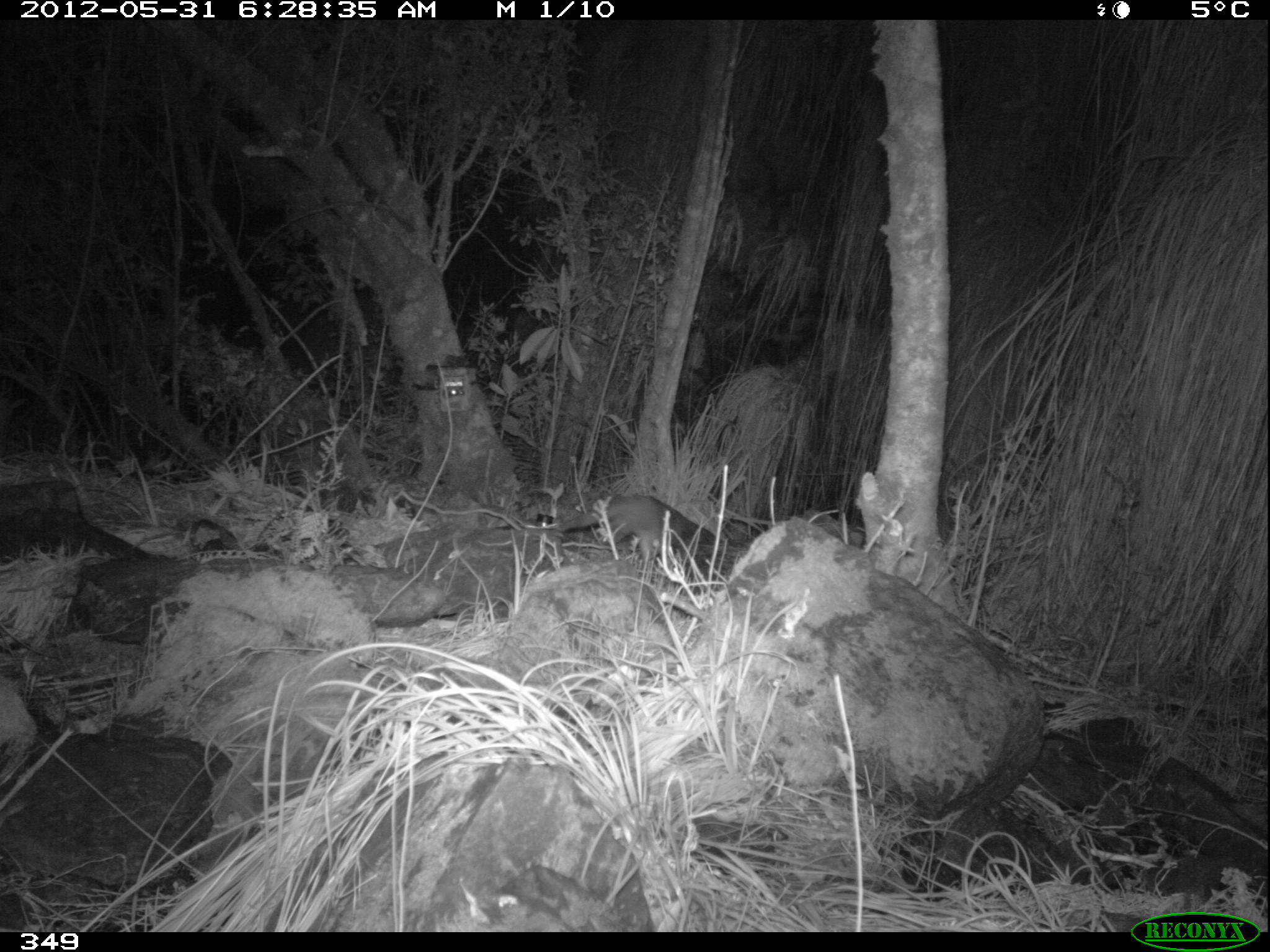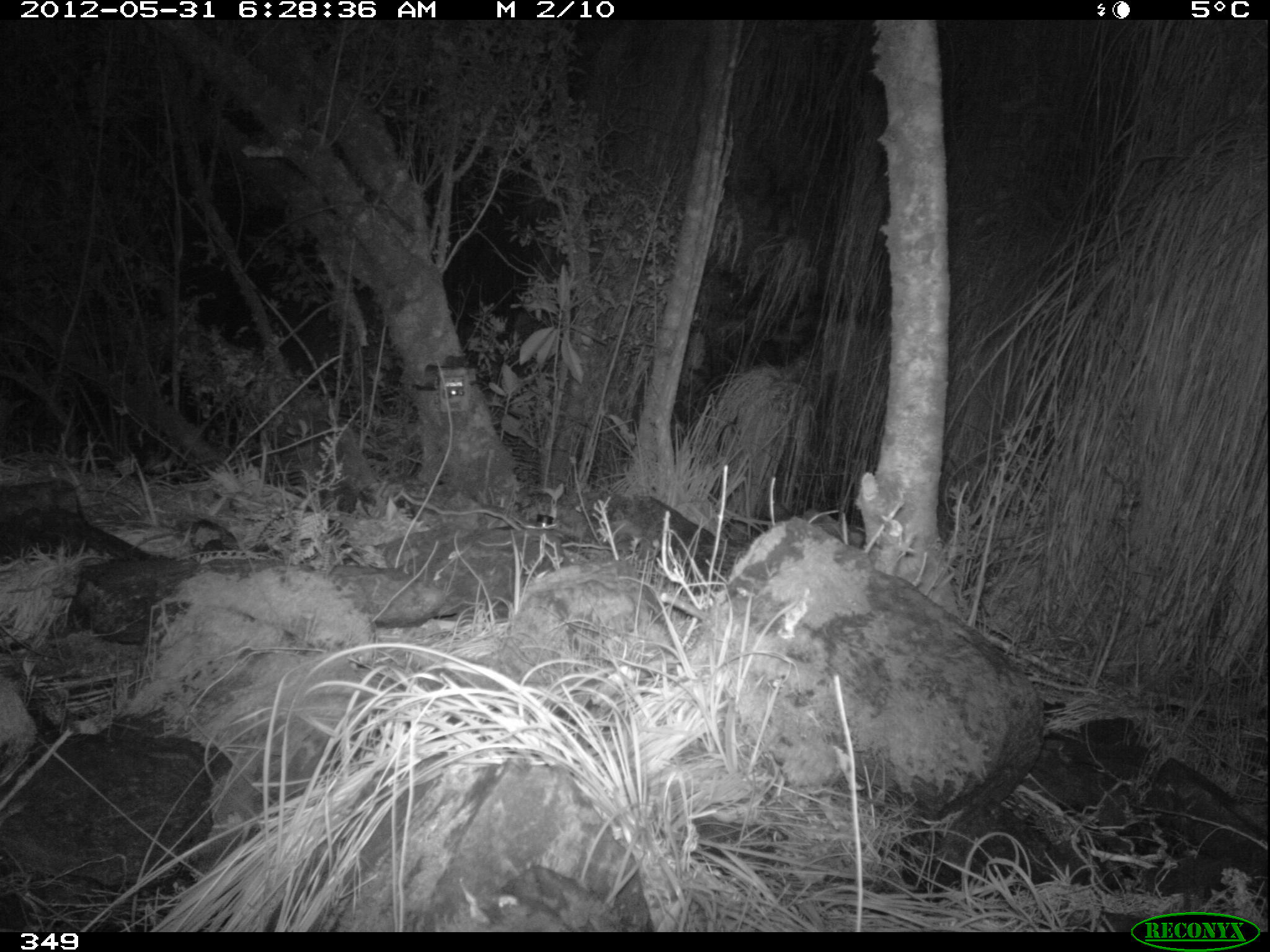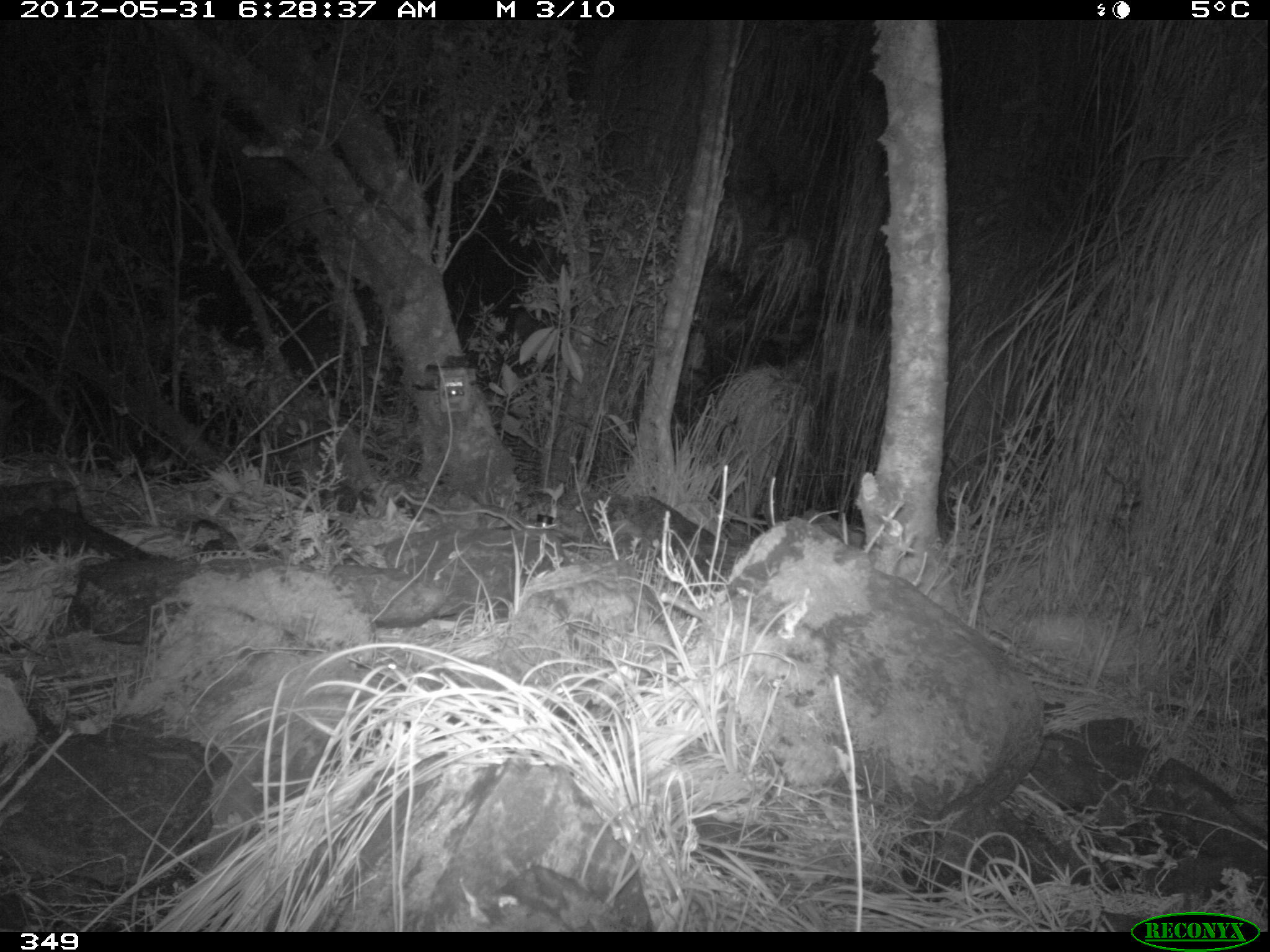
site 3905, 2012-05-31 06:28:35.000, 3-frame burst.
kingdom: Animalia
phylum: Chordata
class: Mammalia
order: Carnivora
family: Mustelidae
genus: Neogale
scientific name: Neogale frenata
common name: long-tailed weasel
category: mustela frenata